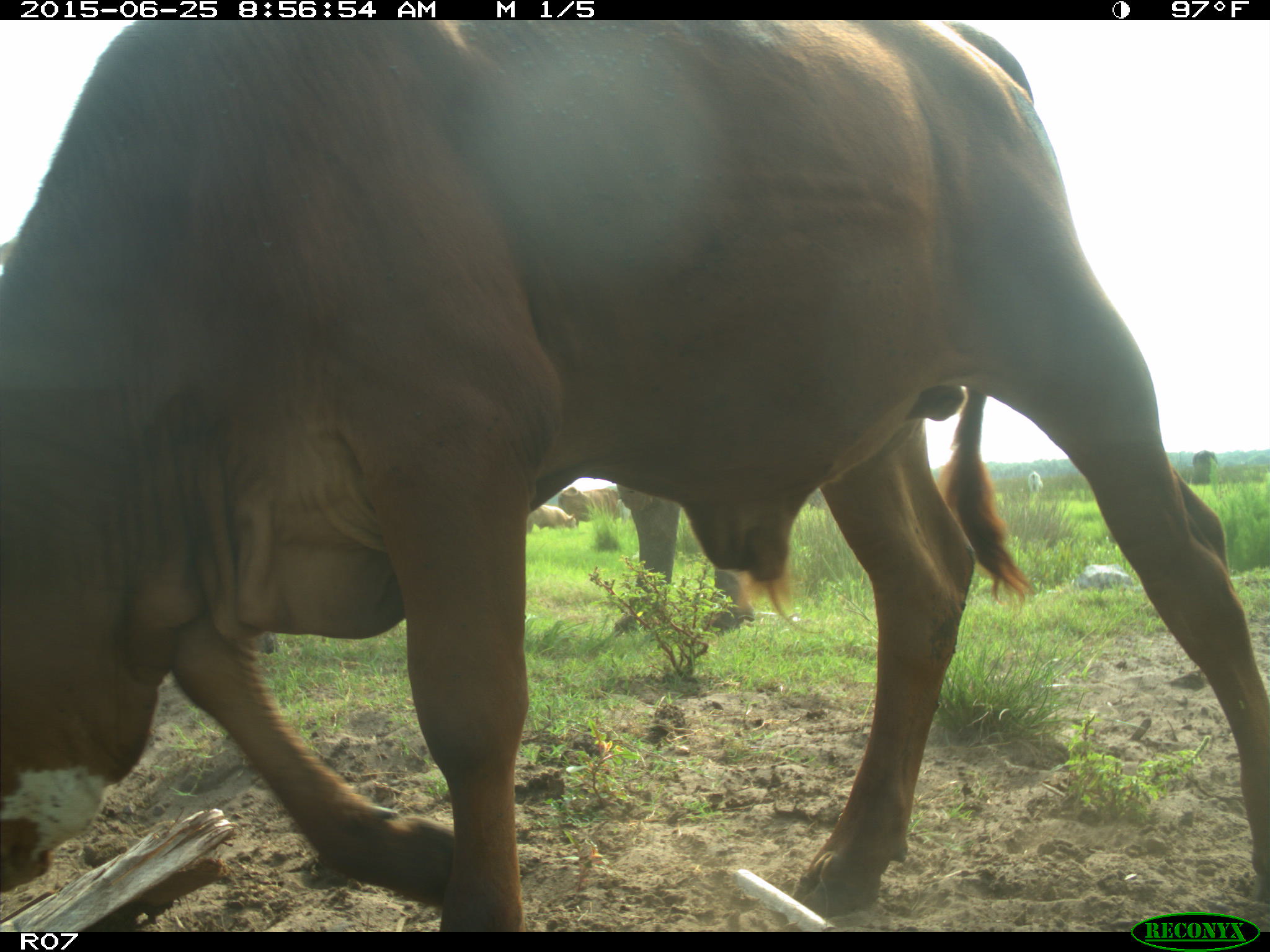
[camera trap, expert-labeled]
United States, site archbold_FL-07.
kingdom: Animalia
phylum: Chordata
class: Mammalia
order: Artiodactyla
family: Bovidae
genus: Bos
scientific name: Bos taurus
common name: domestic cow